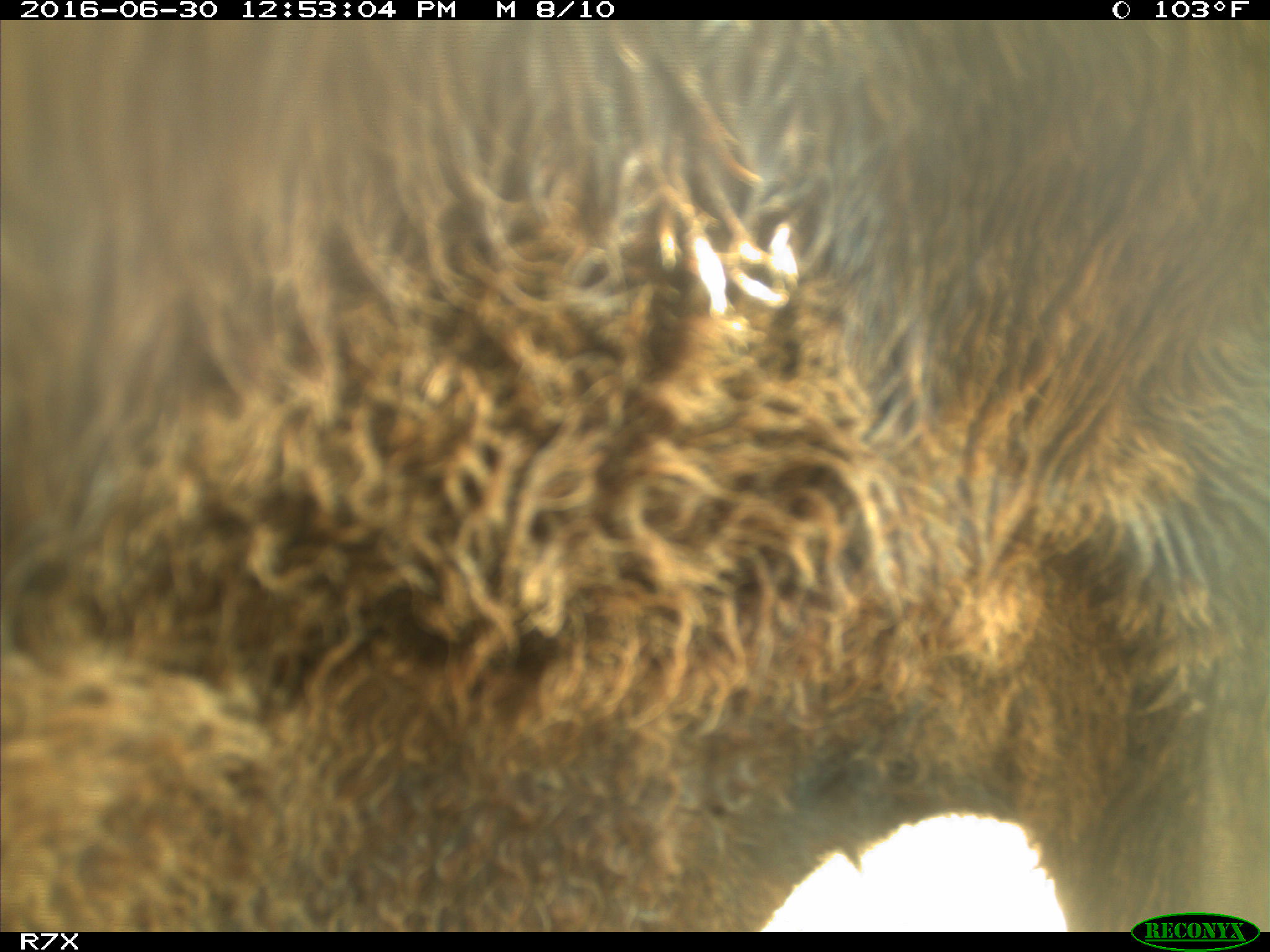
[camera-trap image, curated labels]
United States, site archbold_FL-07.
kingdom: Animalia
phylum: Chordata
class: Mammalia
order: Artiodactyla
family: Bovidae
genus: Bos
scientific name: Bos taurus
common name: domestic cow